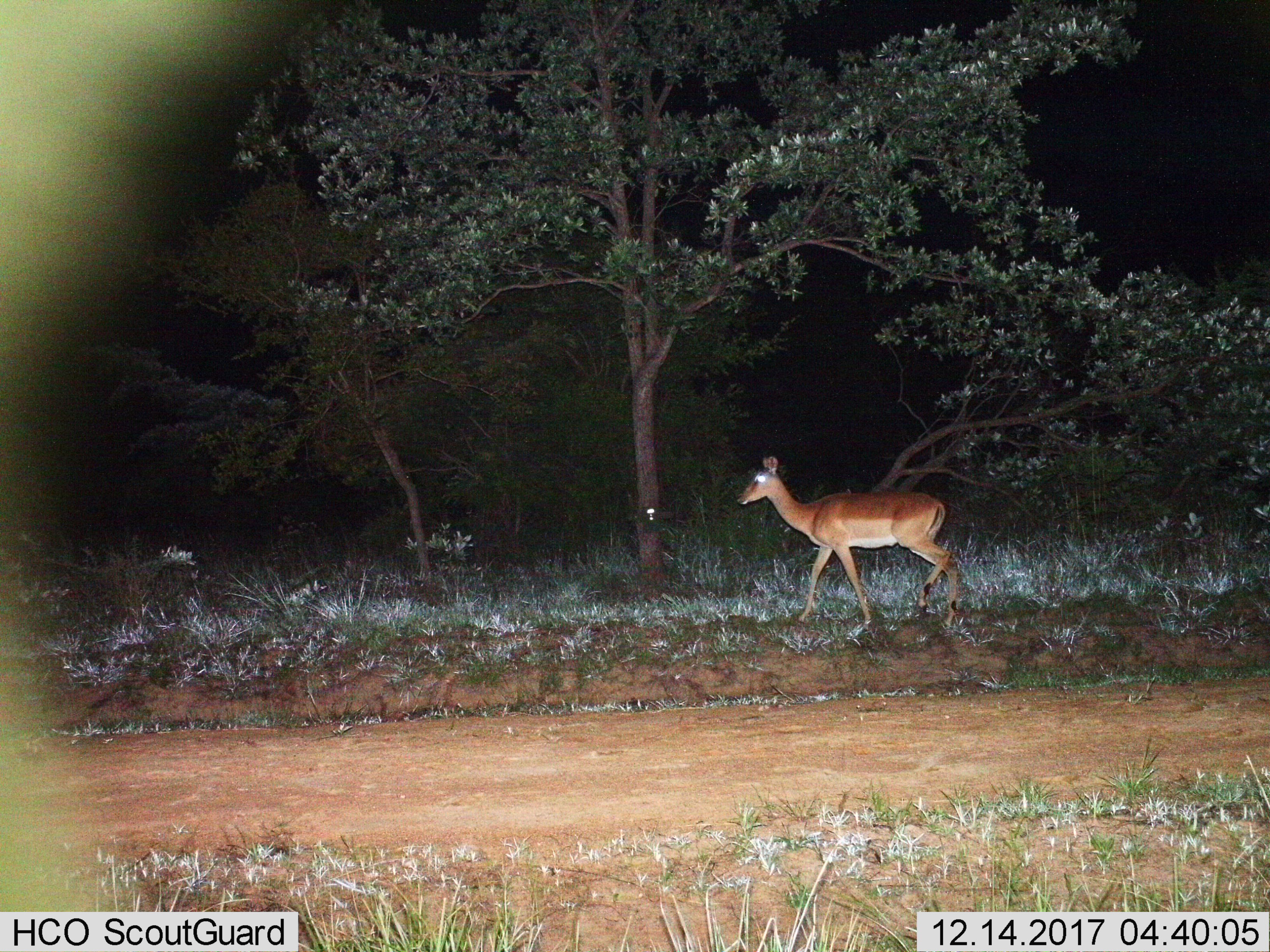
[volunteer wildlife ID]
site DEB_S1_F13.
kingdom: Animalia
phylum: Chordata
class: Mammalia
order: Artiodactyla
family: Bovidae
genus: Aepyceros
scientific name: Aepyceros melampus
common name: impala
Impala (Aepyceros melampus), count 1. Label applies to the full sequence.